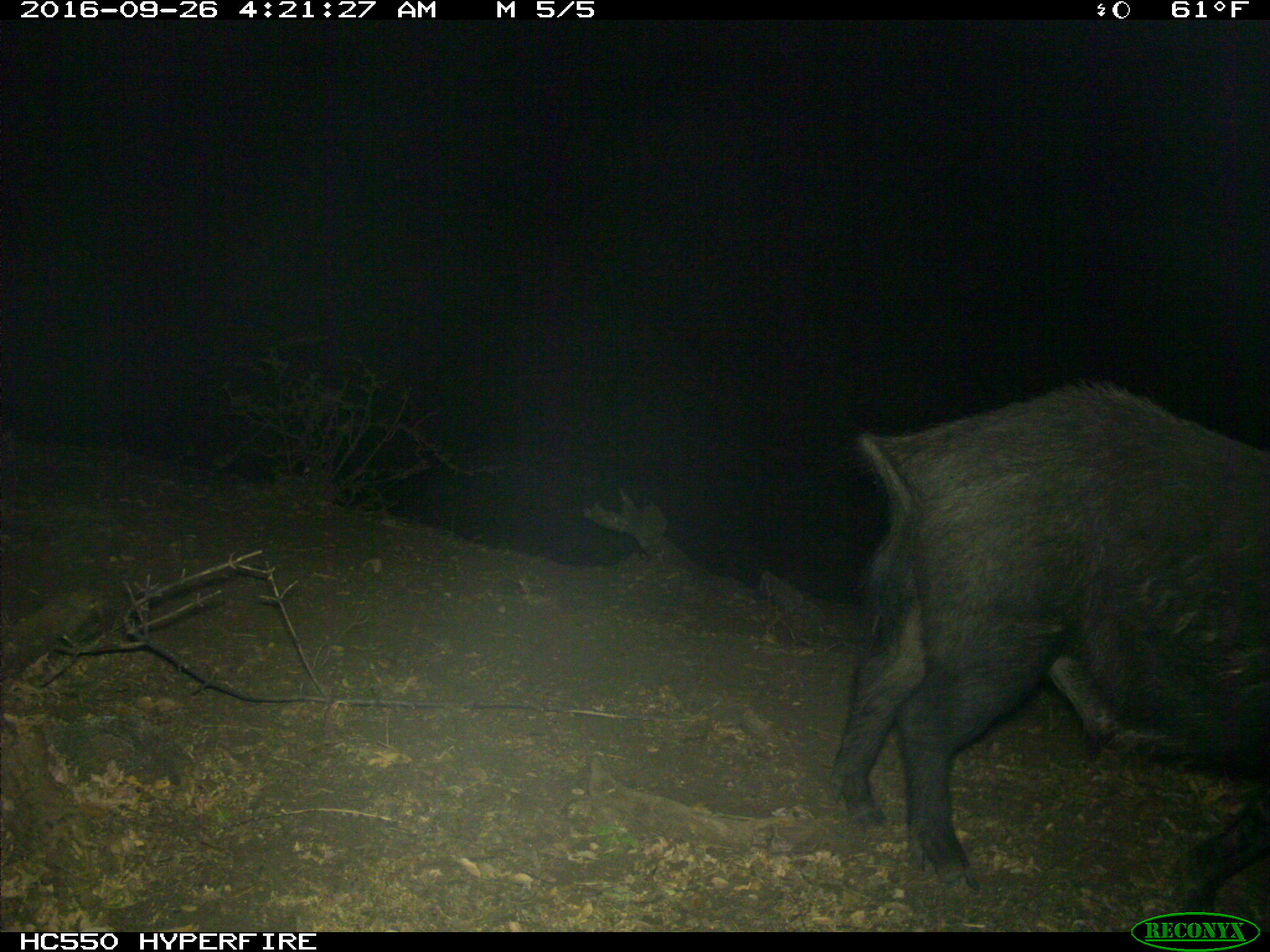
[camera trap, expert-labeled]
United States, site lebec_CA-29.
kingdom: Animalia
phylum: Chordata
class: Mammalia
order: Artiodactyla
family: Suidae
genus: Sus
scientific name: Sus scrofa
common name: wild boar